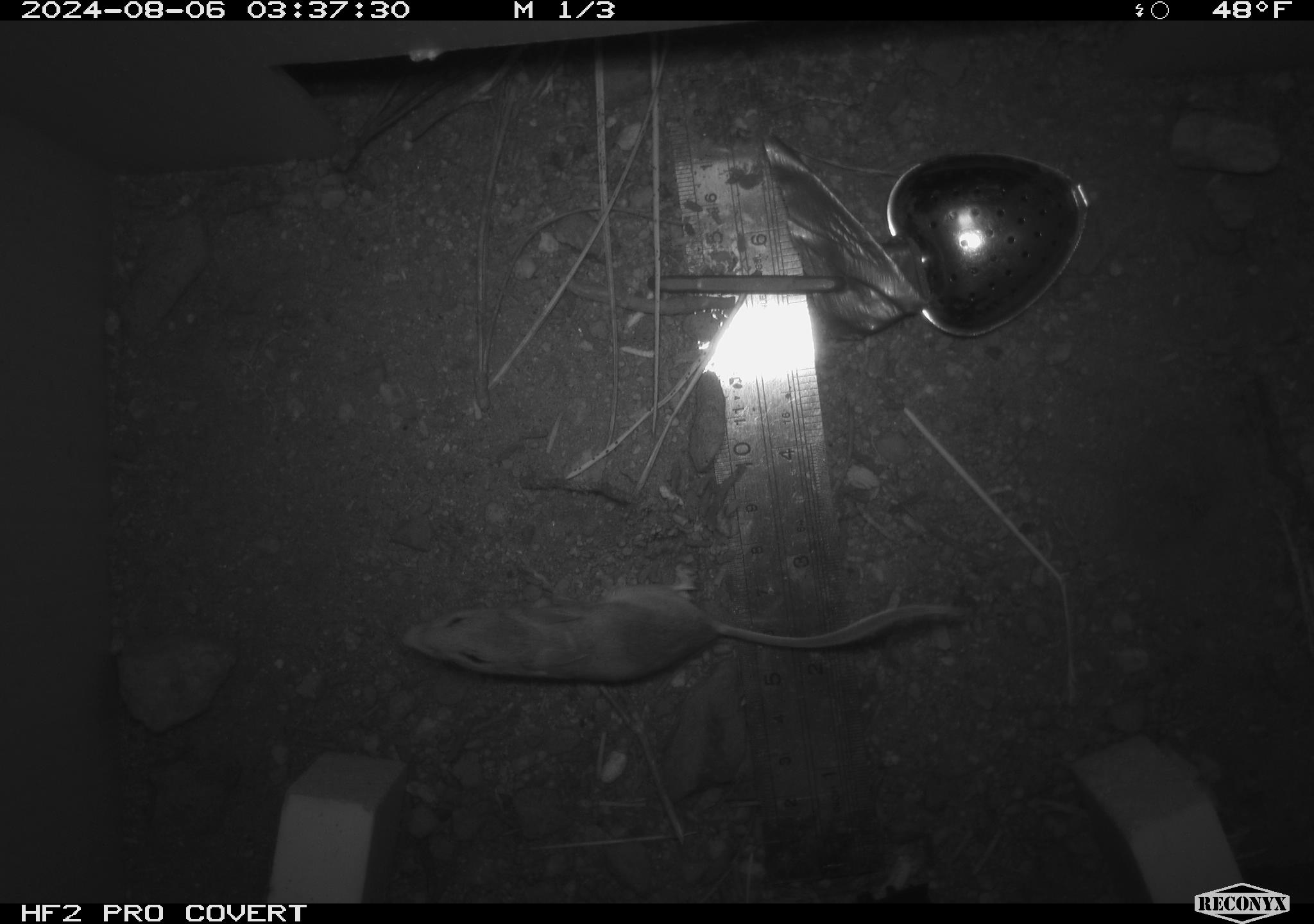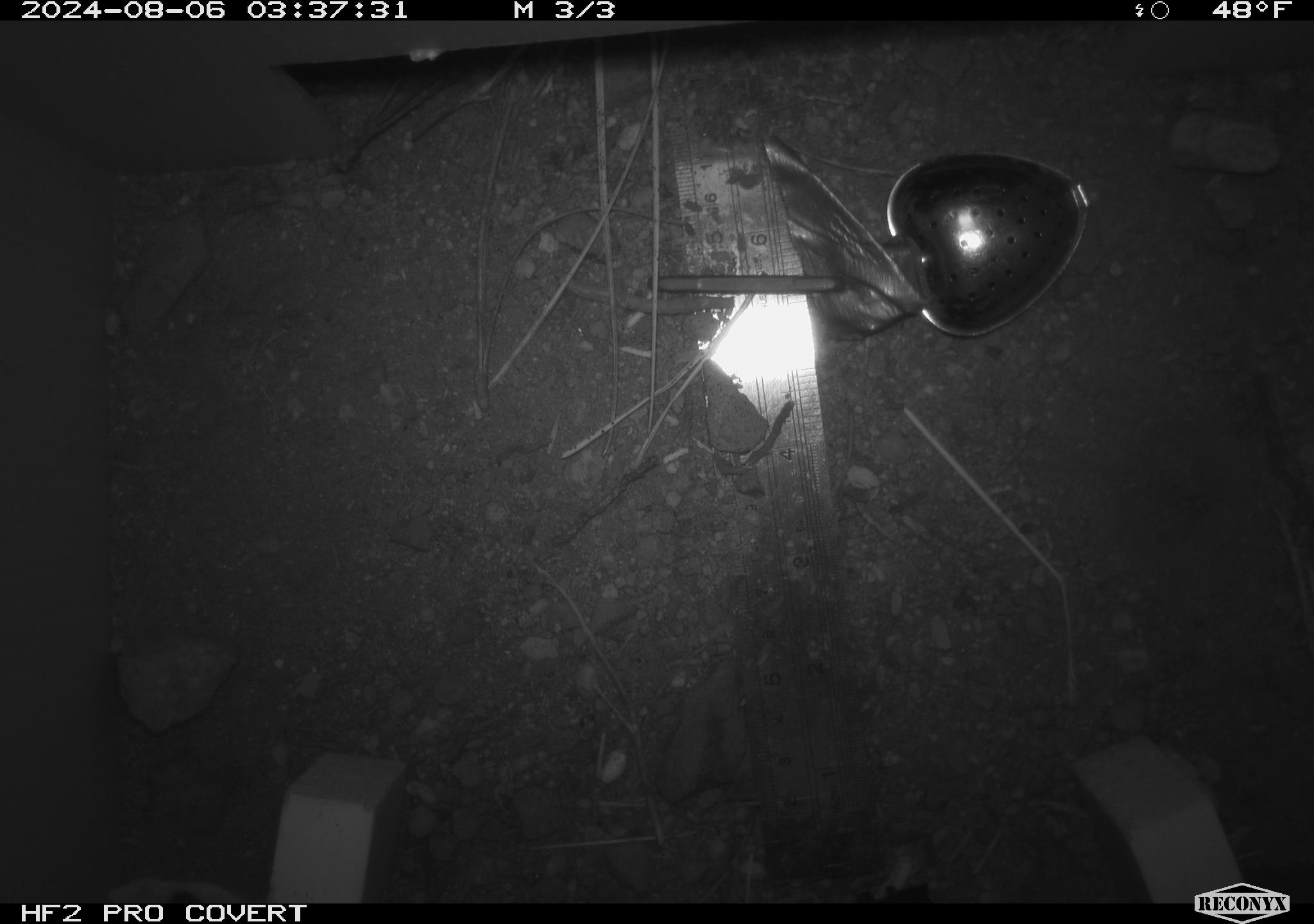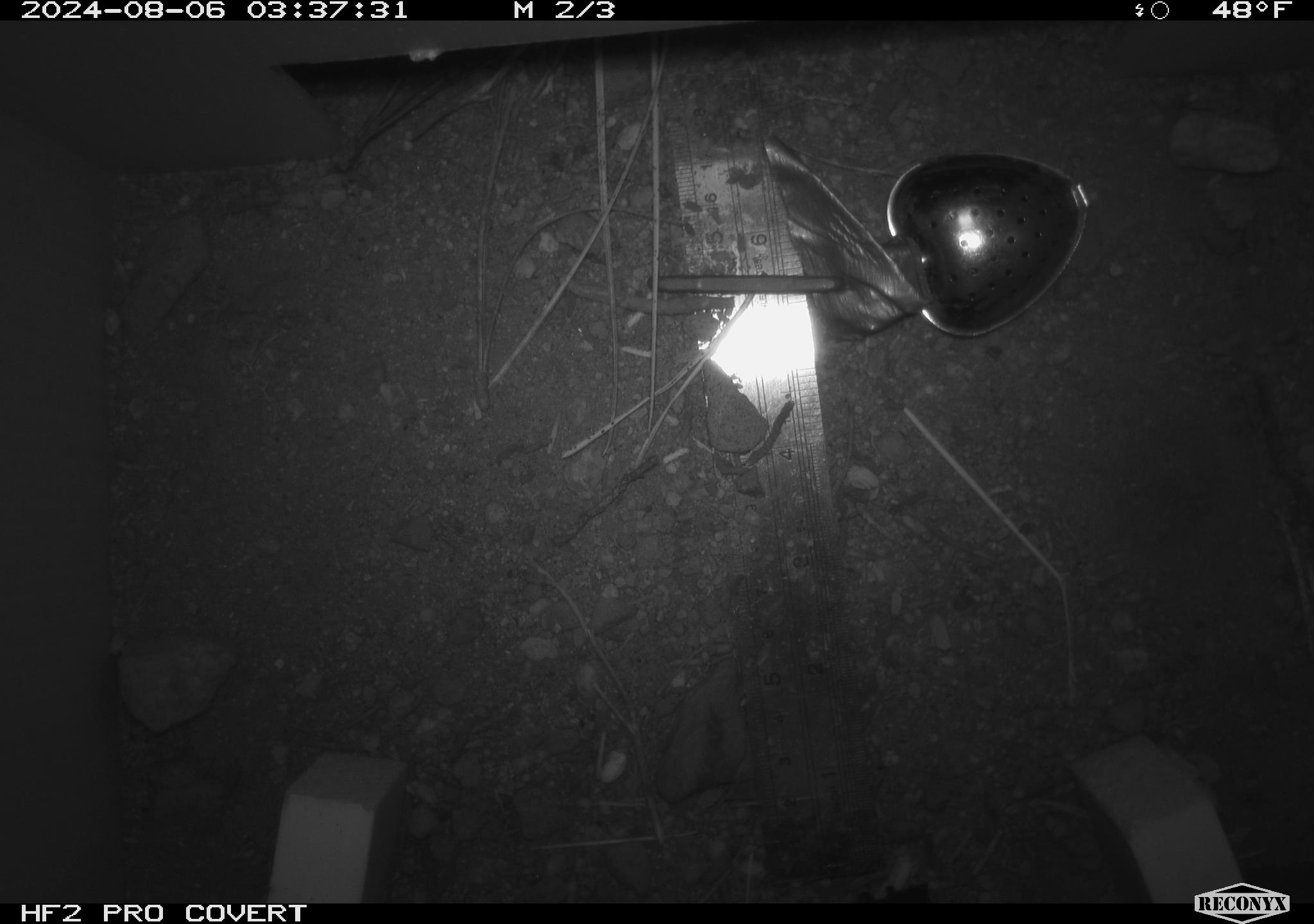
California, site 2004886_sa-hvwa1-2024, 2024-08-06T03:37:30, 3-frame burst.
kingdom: Animalia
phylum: Chordata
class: Mammalia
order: Rodentia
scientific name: Rodentia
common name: mouse species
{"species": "mouse species (Rodentia)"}